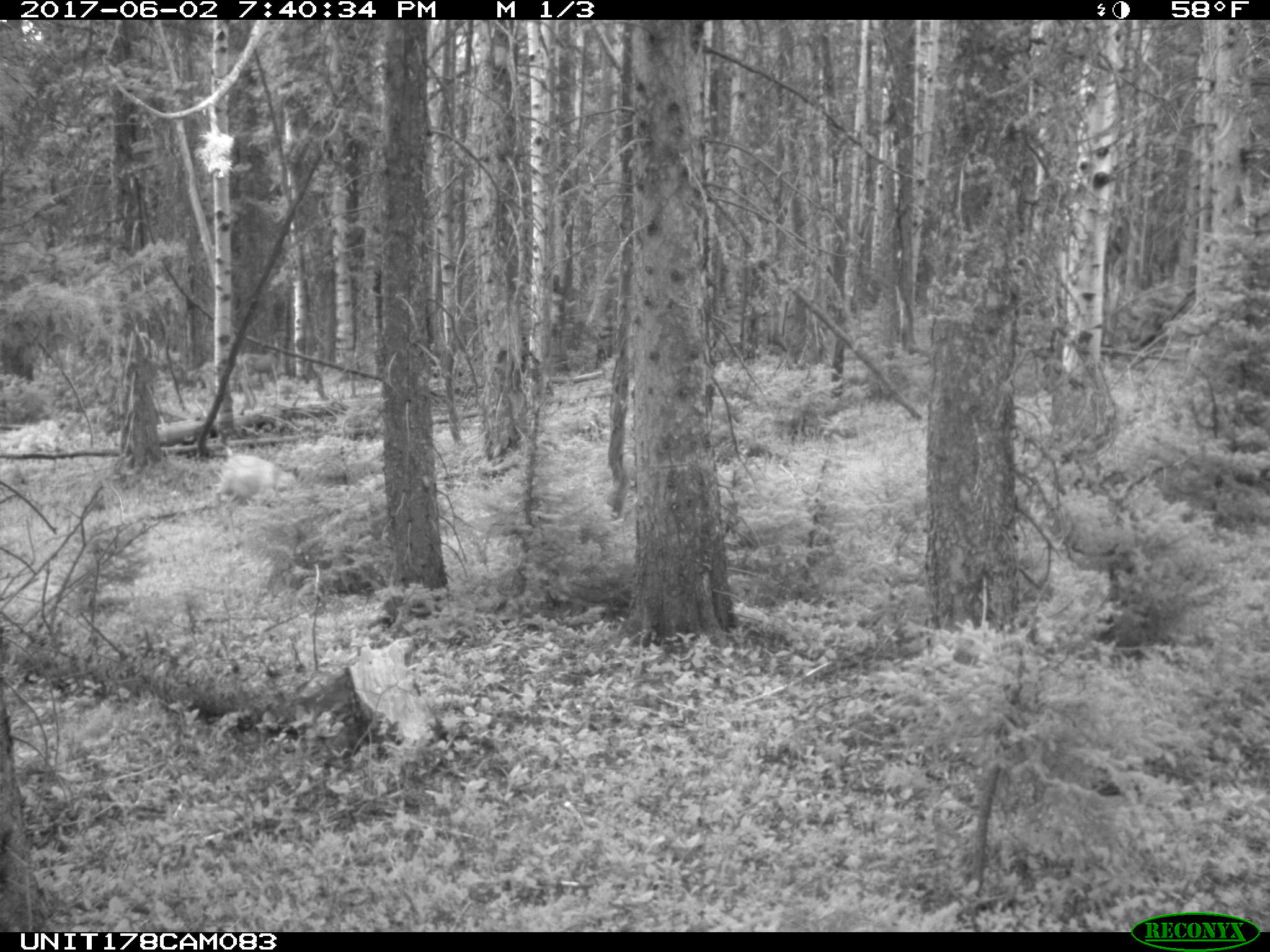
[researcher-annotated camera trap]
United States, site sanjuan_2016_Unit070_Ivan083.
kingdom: Animalia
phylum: Chordata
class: Mammalia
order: Artiodactyla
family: Cervidae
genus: Odocoileus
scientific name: Odocoileus hemionus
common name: mule deer